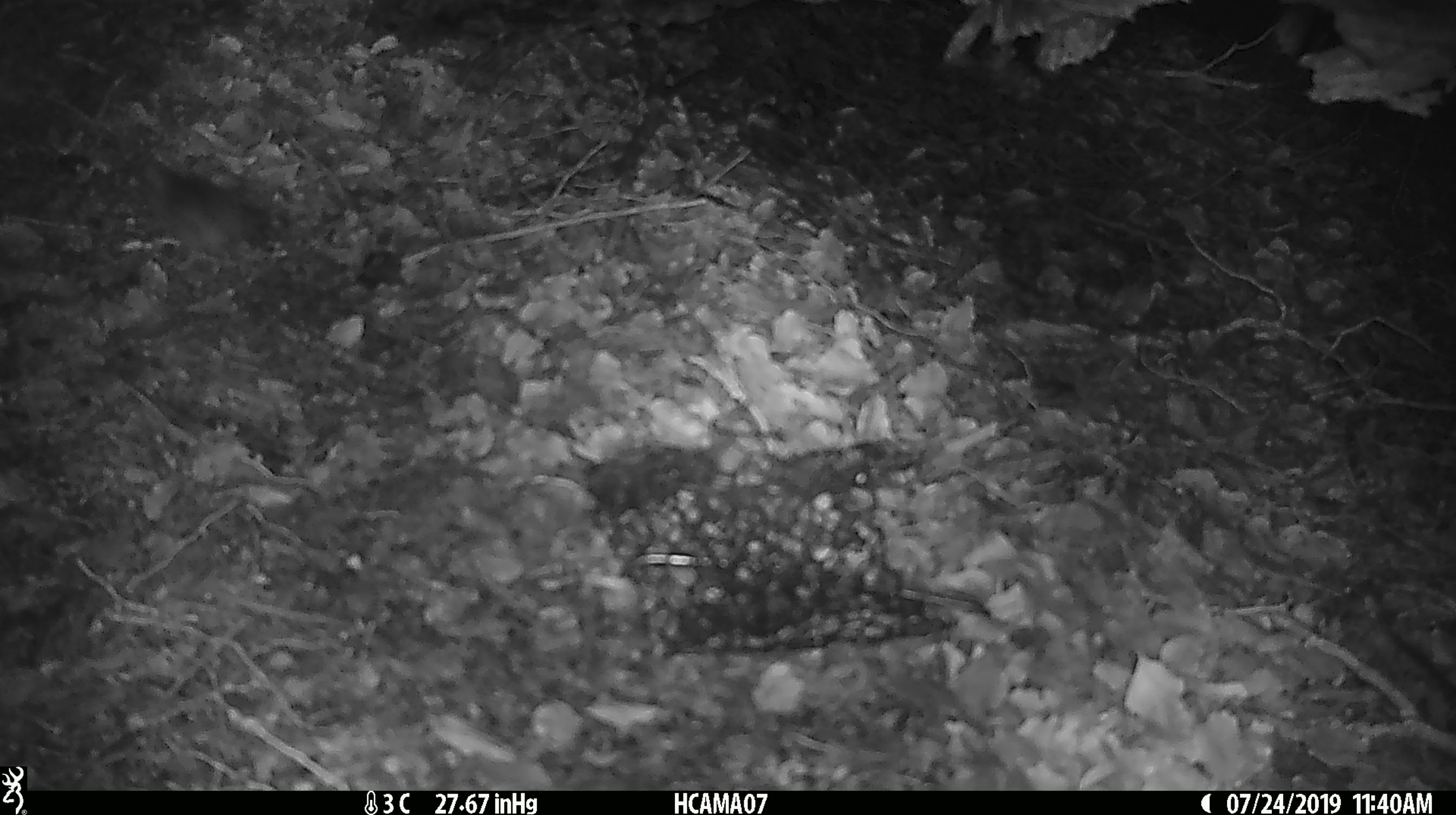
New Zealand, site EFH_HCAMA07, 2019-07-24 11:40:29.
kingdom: Animalia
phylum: Chordata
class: Mammalia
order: Rodentia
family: Muridae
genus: Mus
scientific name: Mus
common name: mouse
Mouse (Mus).